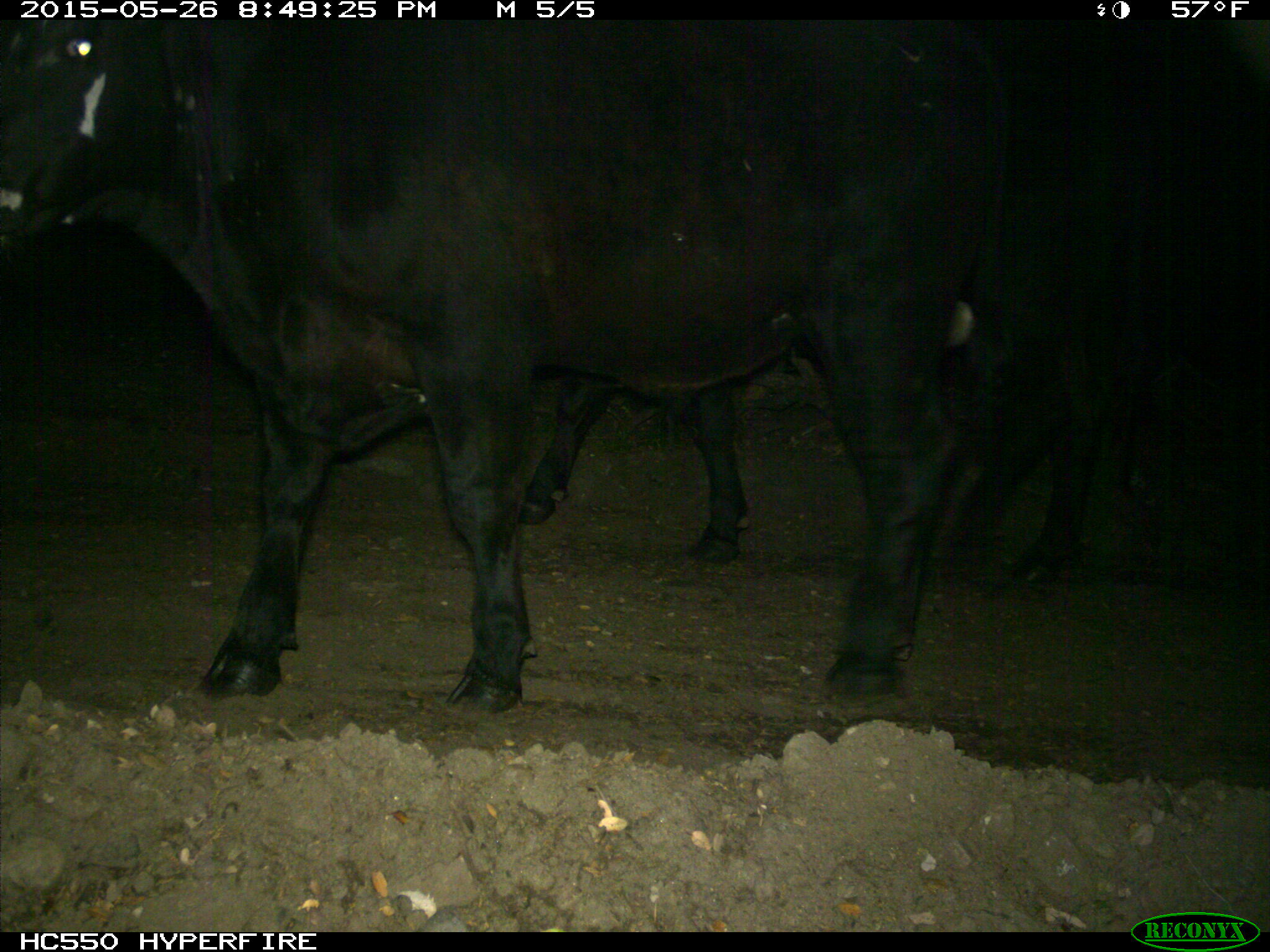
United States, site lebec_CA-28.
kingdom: Animalia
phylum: Chordata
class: Mammalia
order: Artiodactyla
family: Bovidae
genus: Bos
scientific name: Bos taurus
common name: domestic cow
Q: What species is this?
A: Bos taurus (domestic cow).